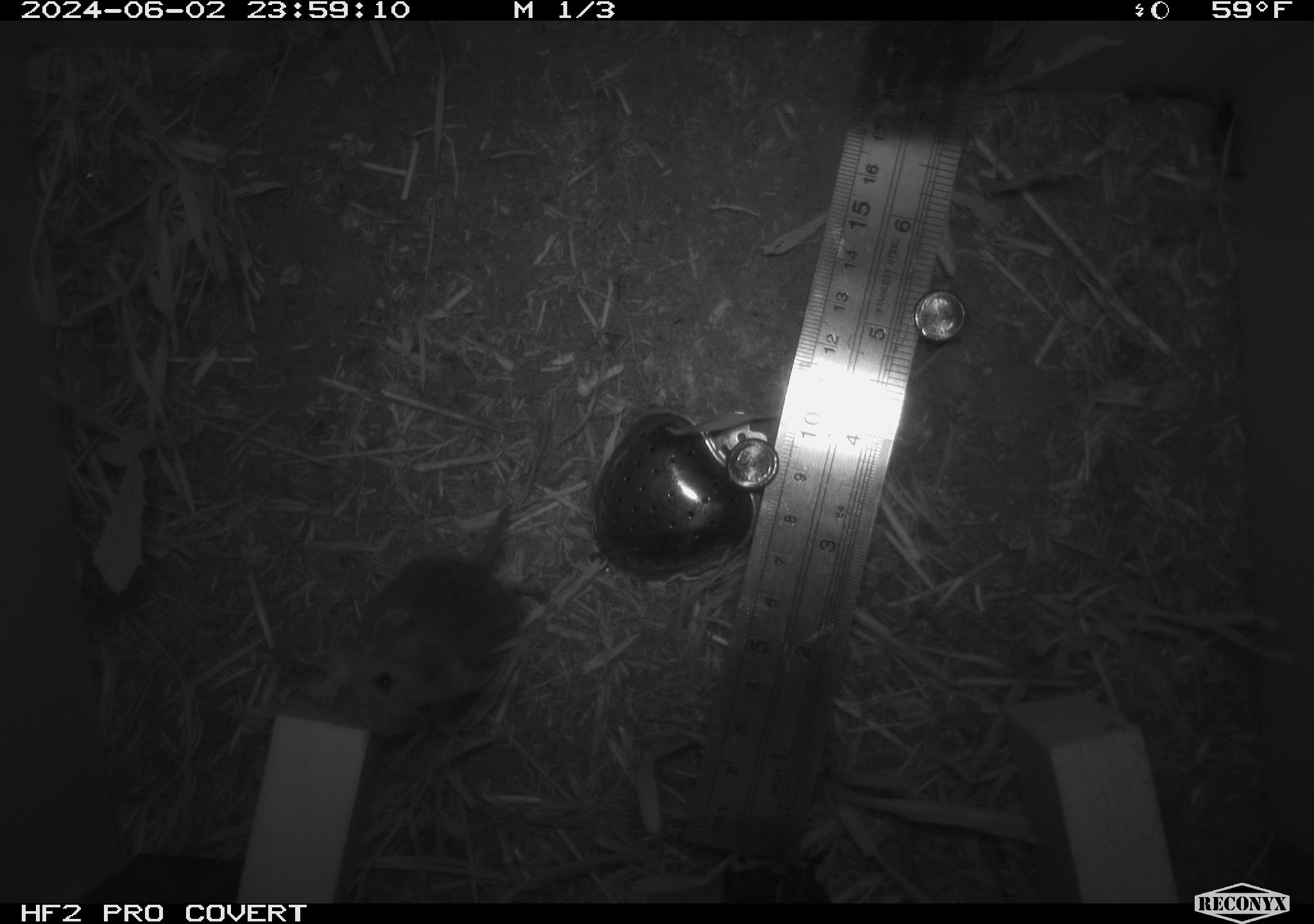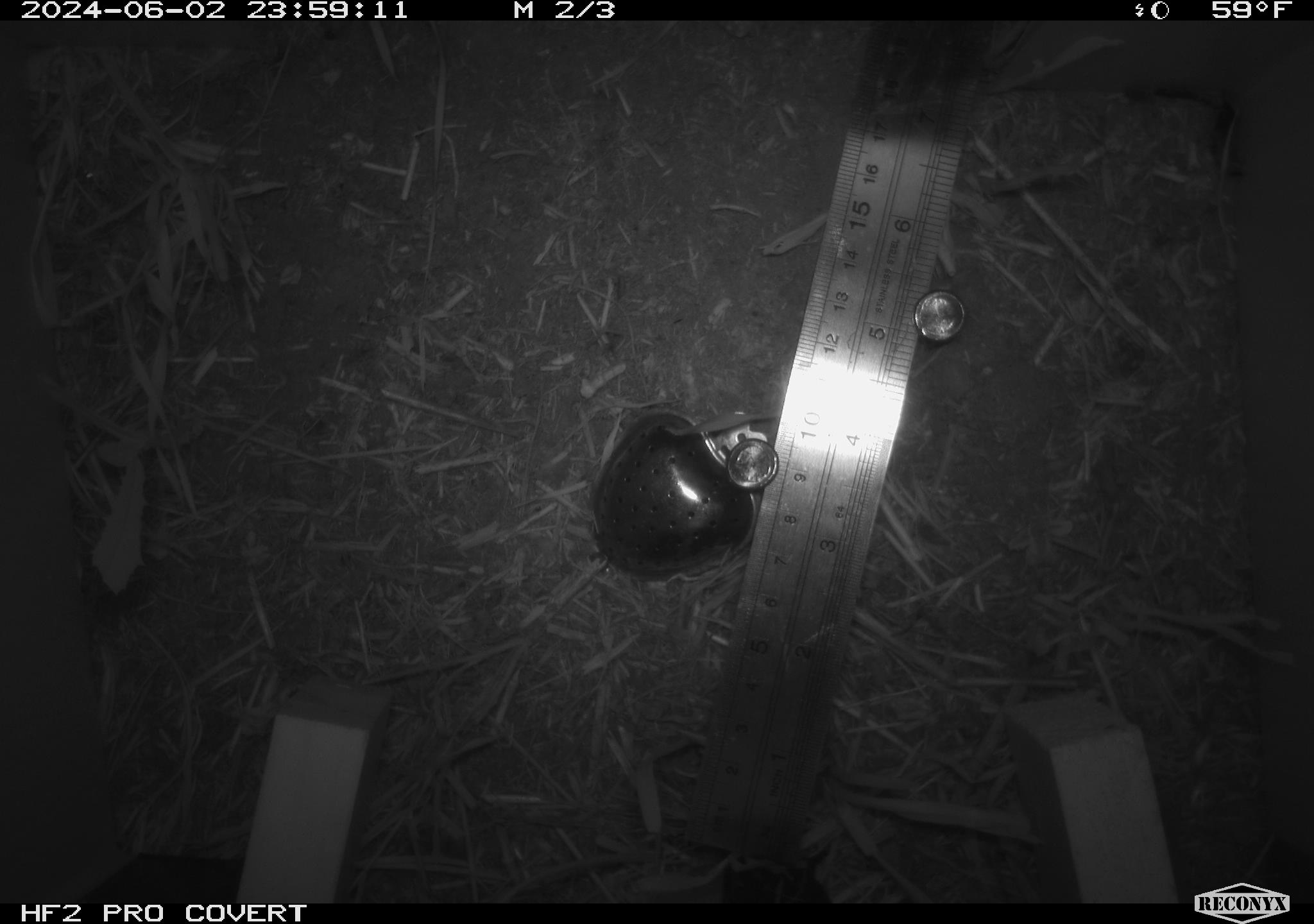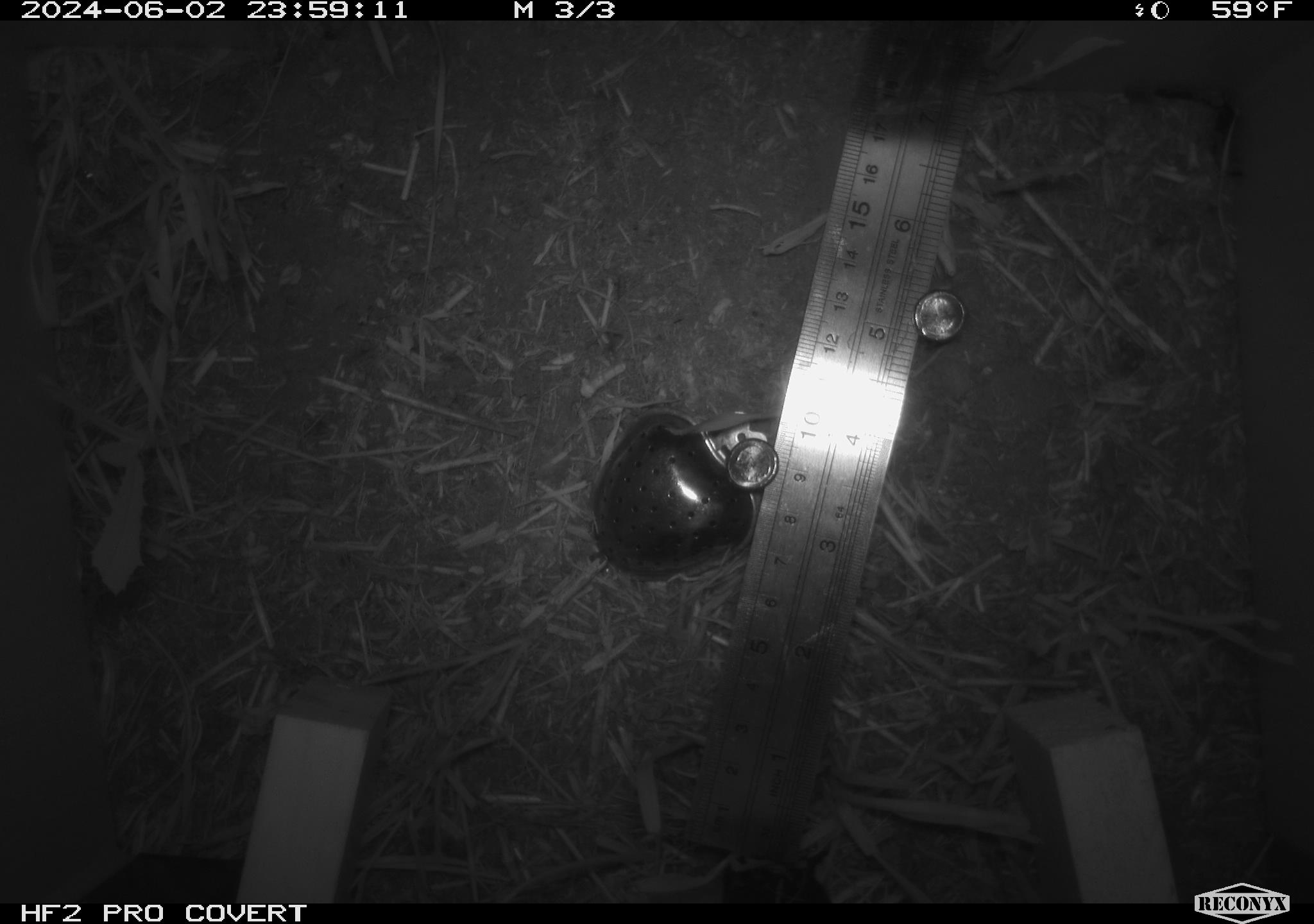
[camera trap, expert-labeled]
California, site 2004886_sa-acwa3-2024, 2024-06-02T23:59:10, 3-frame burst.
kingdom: Animalia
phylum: Chordata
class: Mammalia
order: Rodentia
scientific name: Rodentia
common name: mouse species